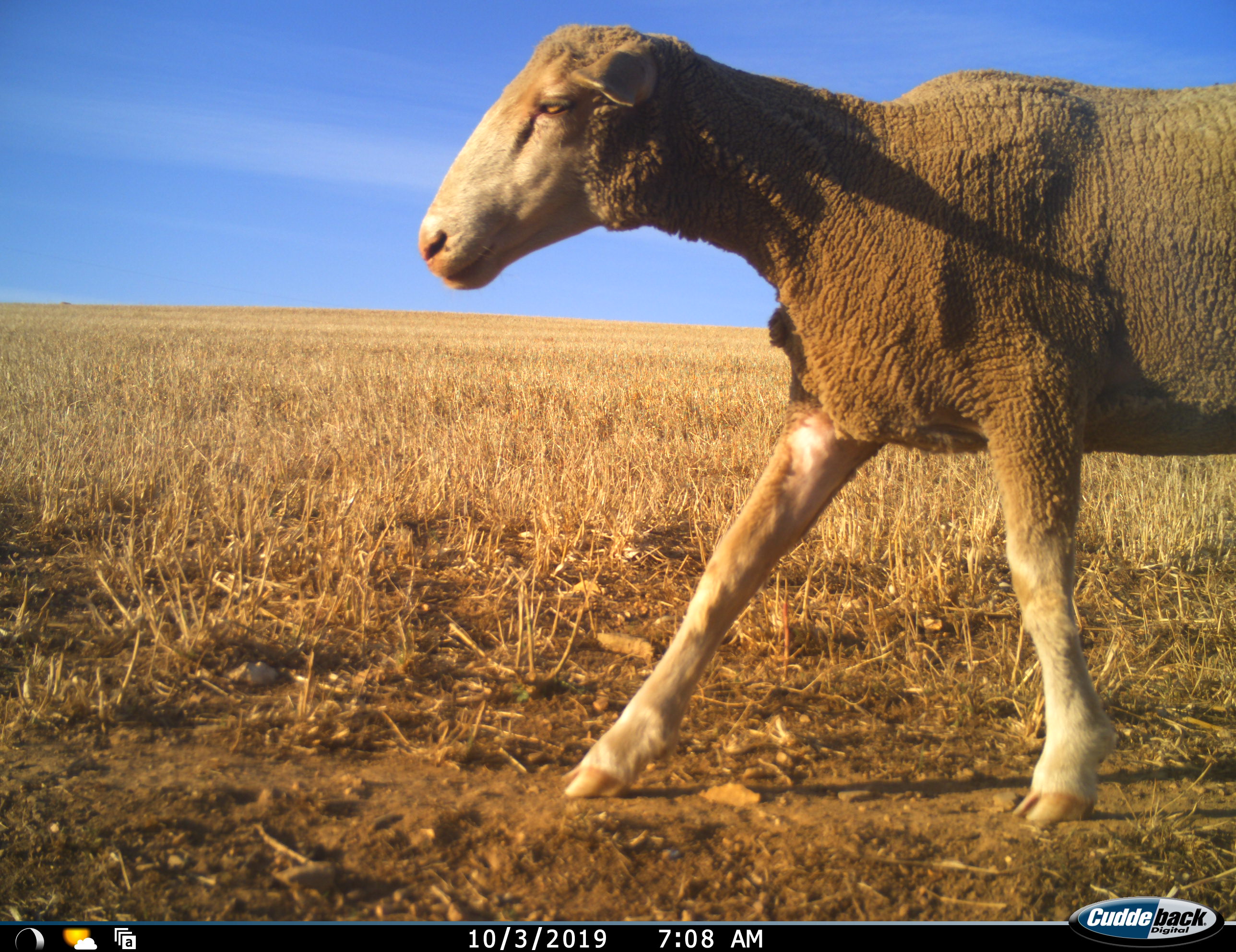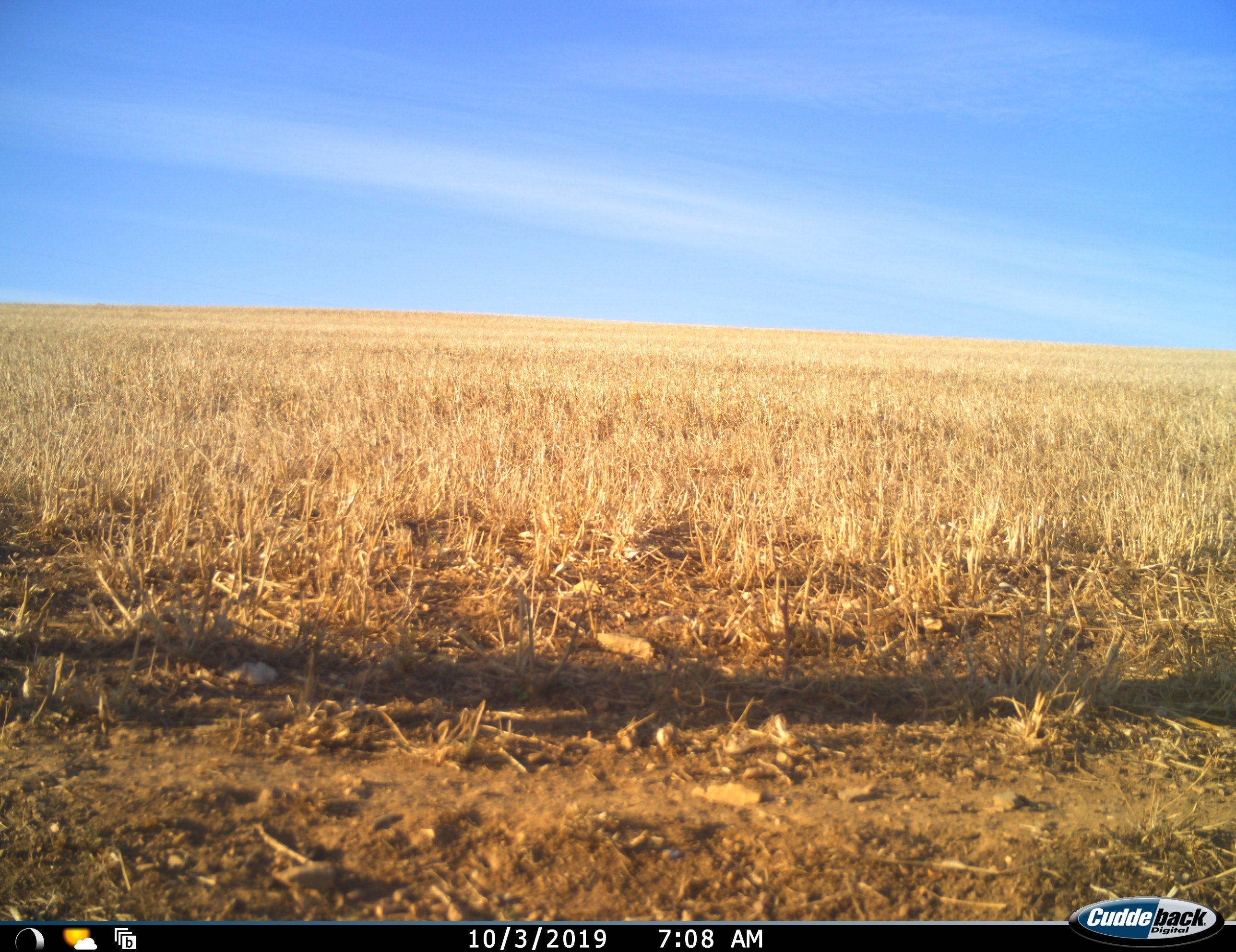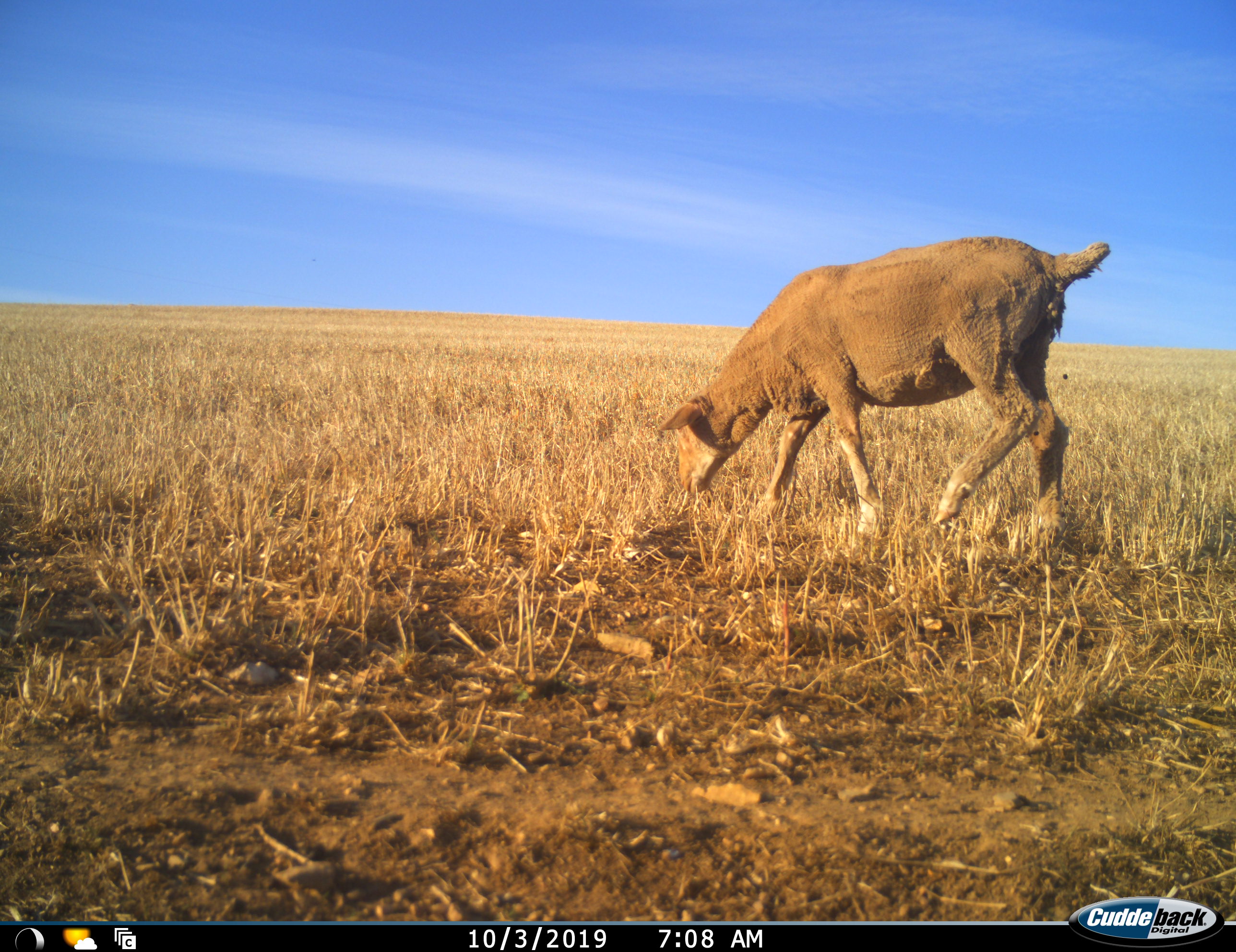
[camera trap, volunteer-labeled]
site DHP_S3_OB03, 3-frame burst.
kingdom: Animalia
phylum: Chordata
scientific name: Vertebrata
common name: domestic animal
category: domesticanimal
Domesticanimal (domestic animal) (Vertebrata), count 2. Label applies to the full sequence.